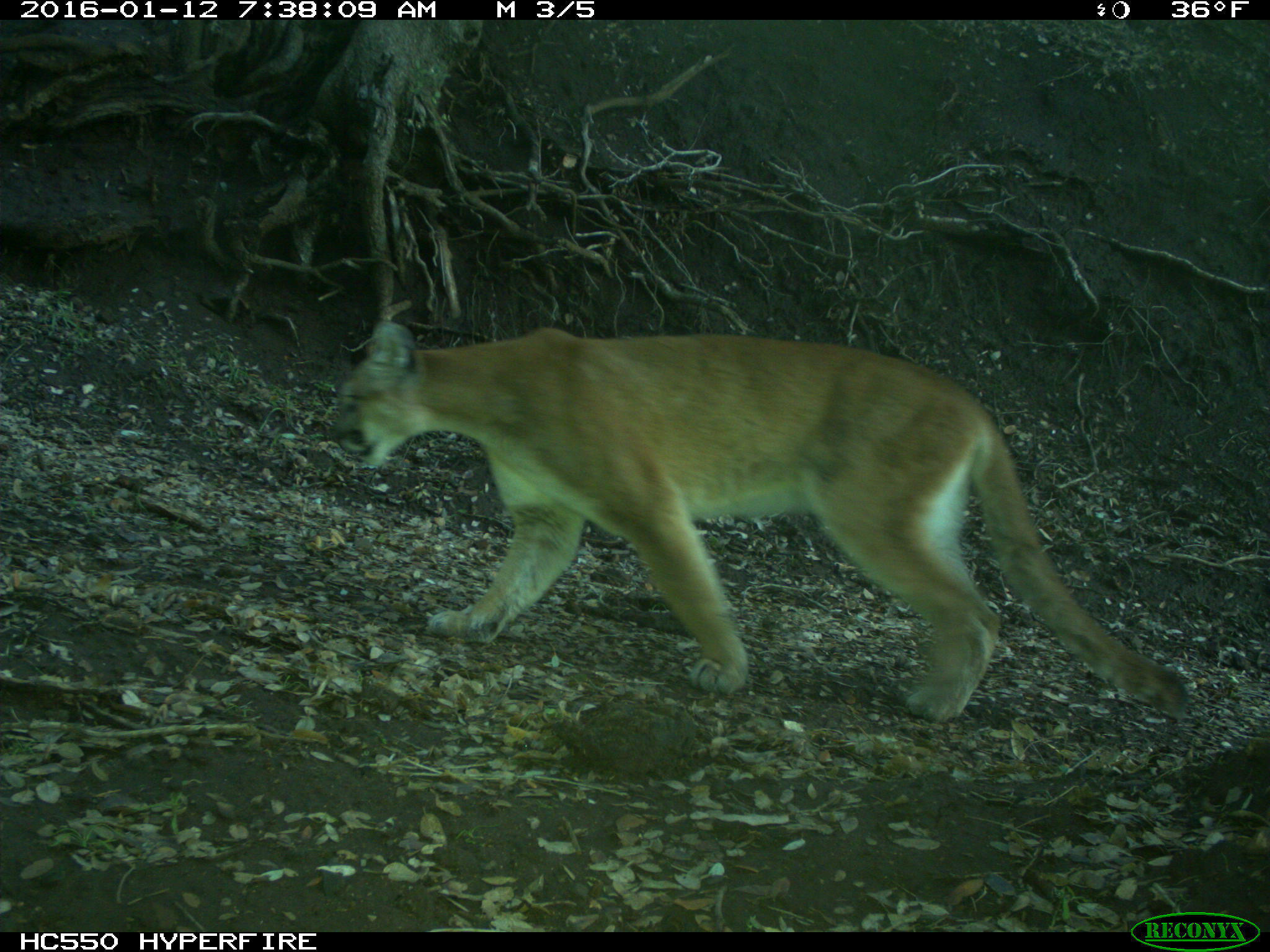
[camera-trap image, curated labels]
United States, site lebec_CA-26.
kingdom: Animalia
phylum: Chordata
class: Mammalia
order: Carnivora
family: Felidae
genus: Puma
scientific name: Puma concolor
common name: mountain lion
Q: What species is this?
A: Puma concolor (mountain lion).